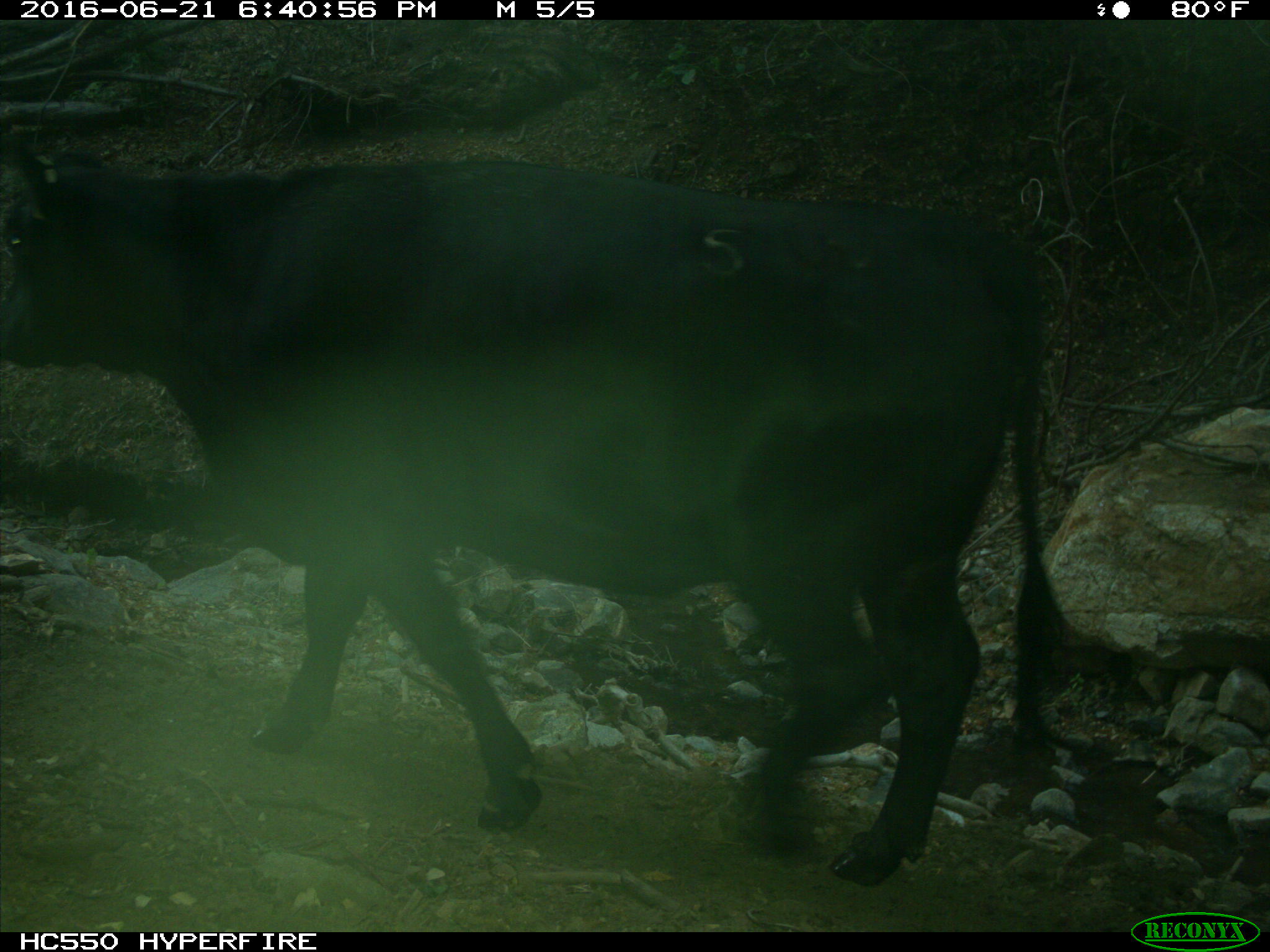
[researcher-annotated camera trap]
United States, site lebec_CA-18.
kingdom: Animalia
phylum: Chordata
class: Mammalia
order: Artiodactyla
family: Bovidae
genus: Bos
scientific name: Bos taurus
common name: domestic cow